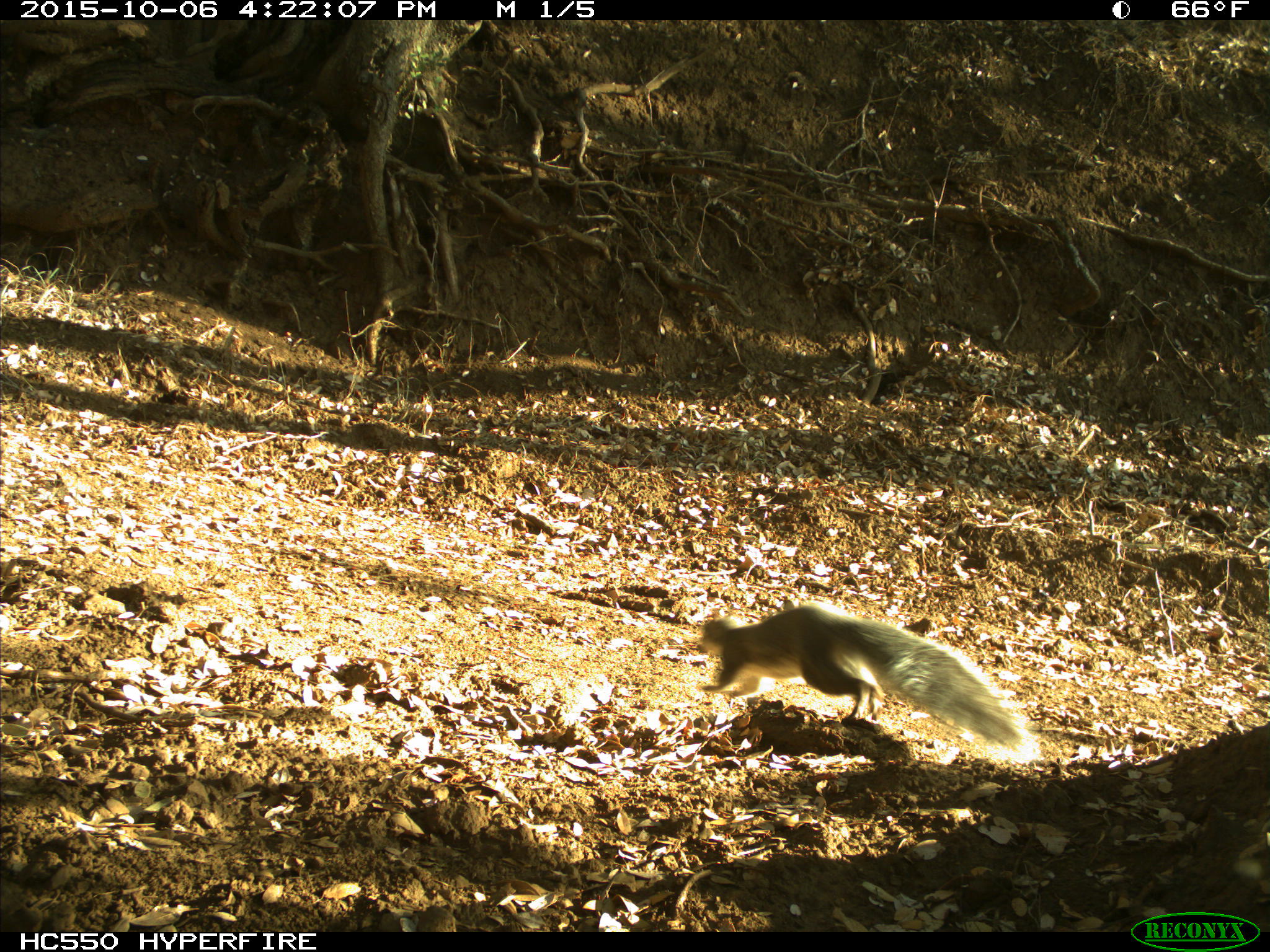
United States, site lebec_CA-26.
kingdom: Animalia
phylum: Chordata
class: Mammalia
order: Rodentia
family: Sciuridae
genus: Sciurus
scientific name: Sciurus carolinensis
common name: eastern gray squirrel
Sciurus carolinensis (eastern gray squirrel).